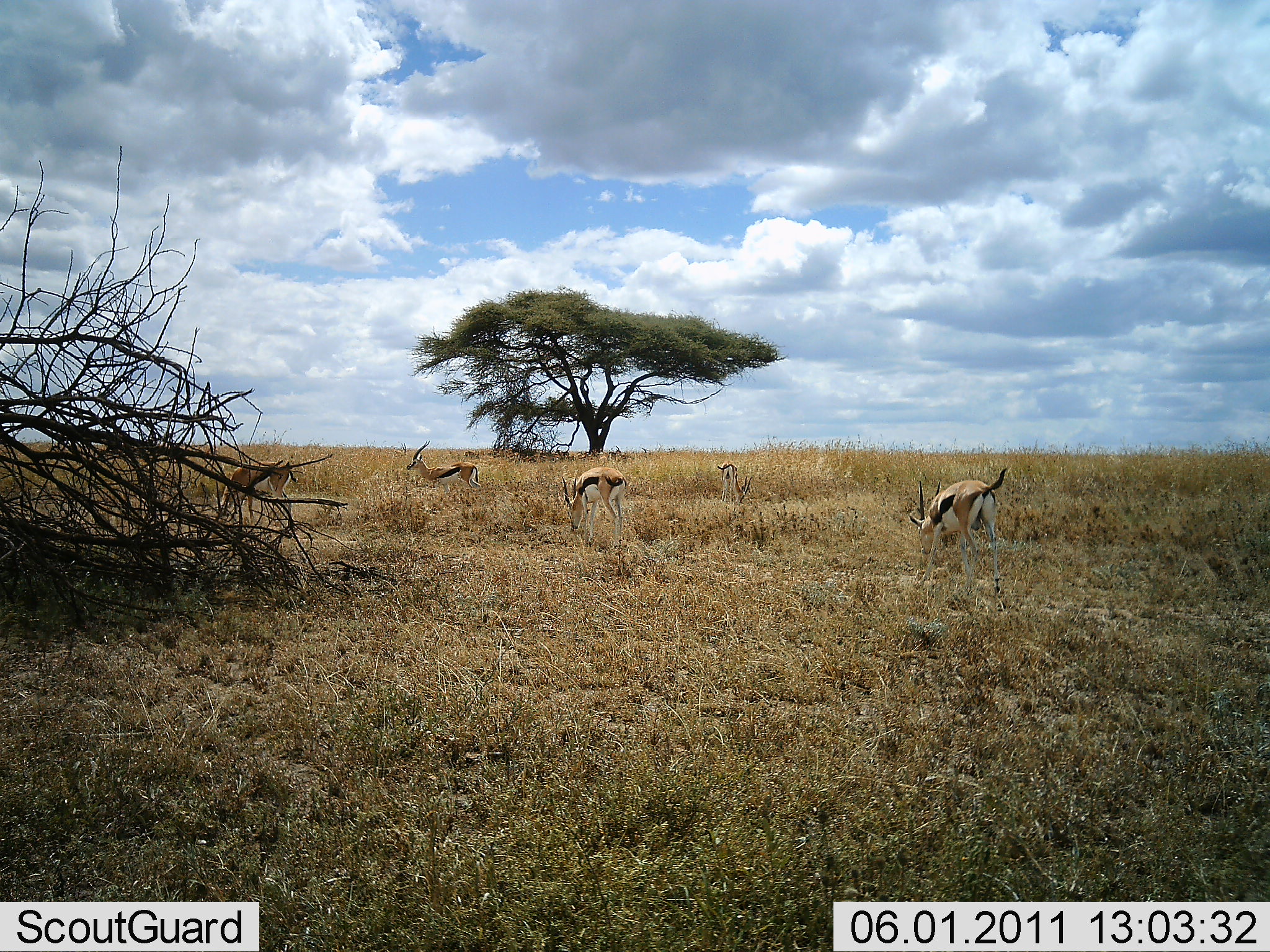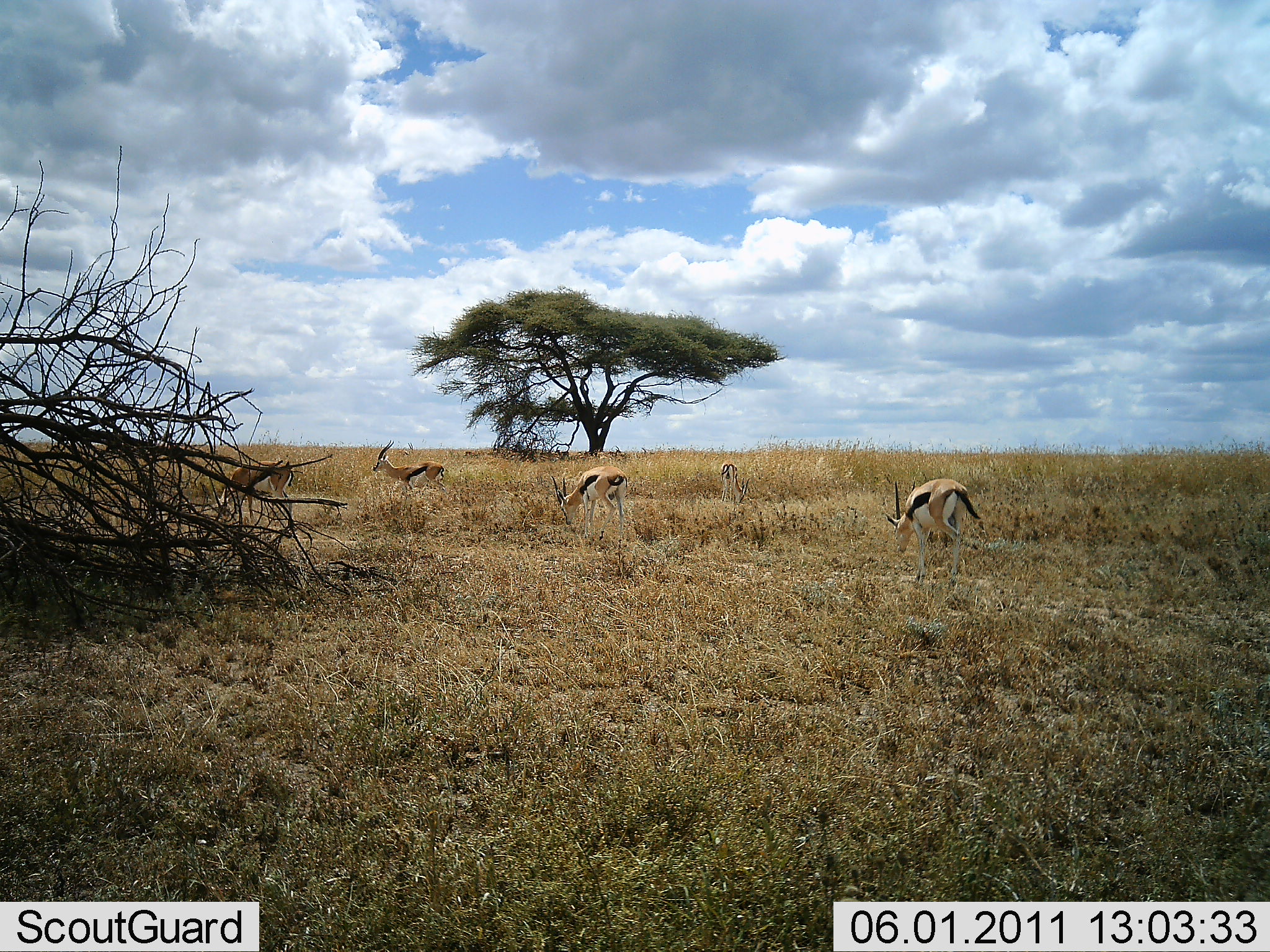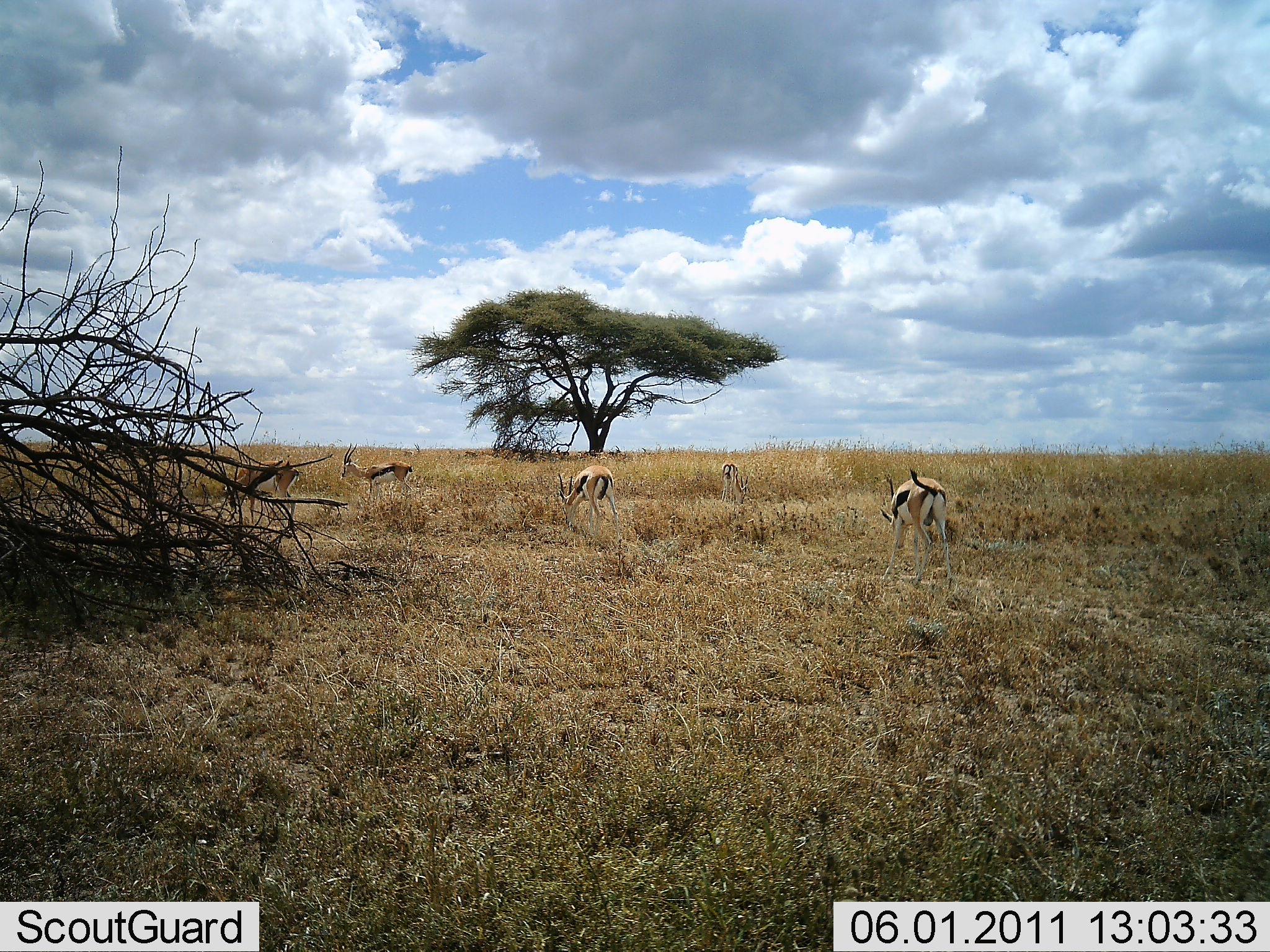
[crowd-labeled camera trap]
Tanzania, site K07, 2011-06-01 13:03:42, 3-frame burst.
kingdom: Animalia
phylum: Chordata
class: Mammalia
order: Artiodactyla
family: Bovidae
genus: Eudorcas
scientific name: Eudorcas thomsonii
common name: thomson's gazelle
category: gazellethomsons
Gazellethomsons (thomson's gazelle) (Eudorcas thomsonii), count 5. Behavior (volunteer vote fractions): standing 50%, resting 20%, moving 40%, interacting 0%. Young present (vote fraction): 0%. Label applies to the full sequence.